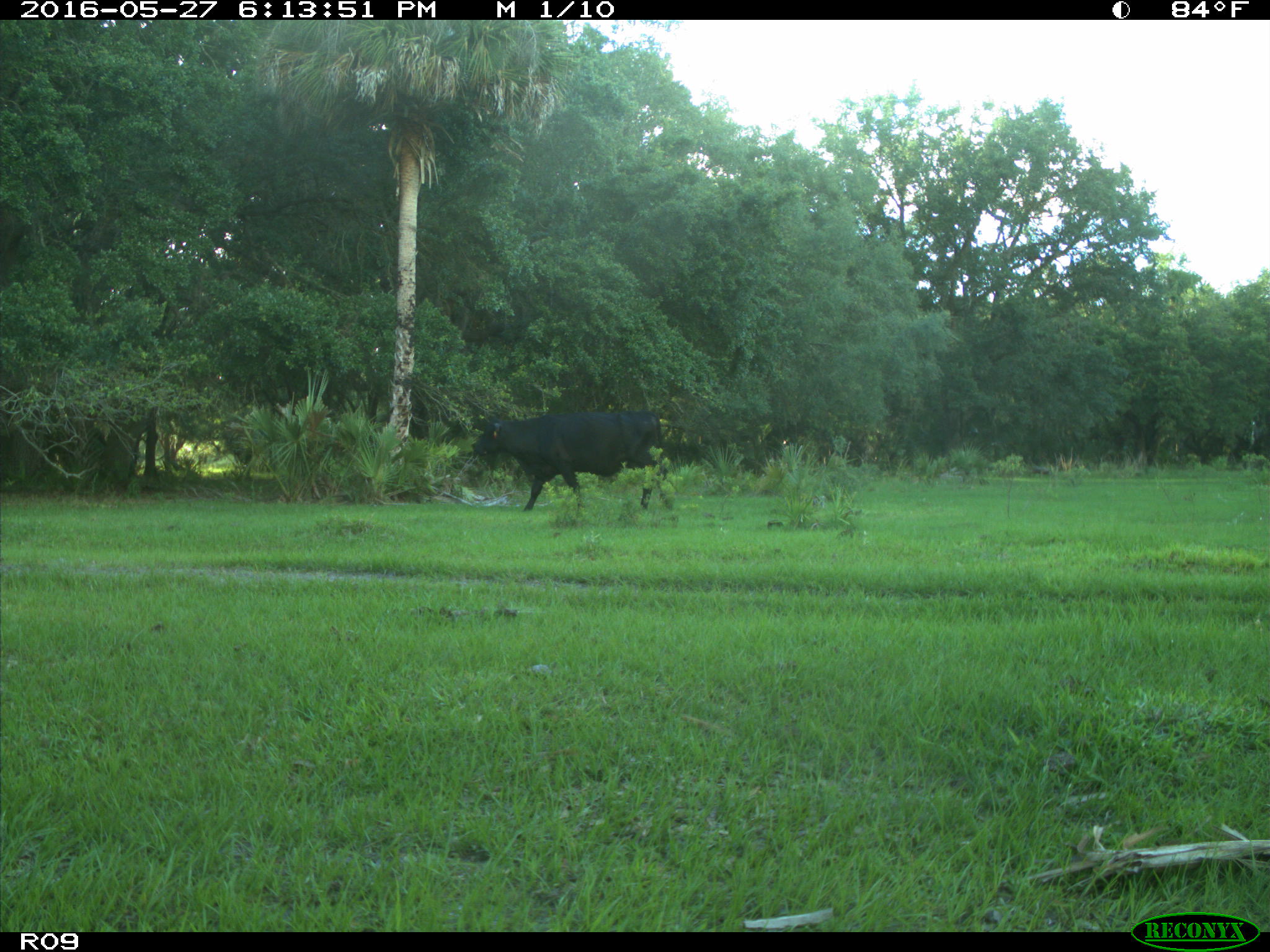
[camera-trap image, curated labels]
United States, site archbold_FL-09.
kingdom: Animalia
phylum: Chordata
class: Mammalia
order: Artiodactyla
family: Bovidae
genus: Bos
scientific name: Bos taurus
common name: domestic cow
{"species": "Bos taurus (domestic cow)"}